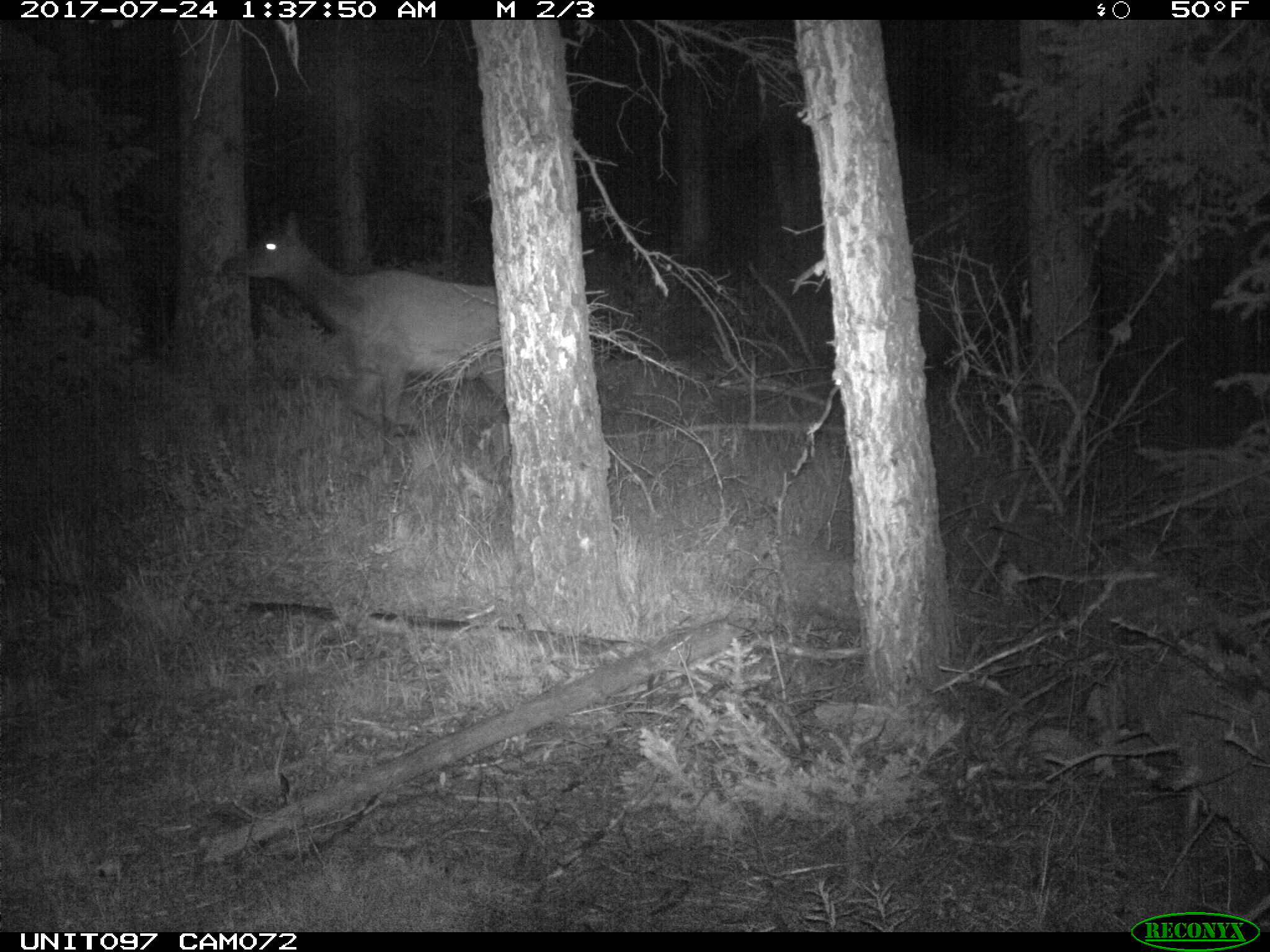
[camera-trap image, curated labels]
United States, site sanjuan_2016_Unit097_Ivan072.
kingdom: Animalia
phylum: Chordata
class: Mammalia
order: Artiodactyla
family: Cervidae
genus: Cervus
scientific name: Cervus elaphus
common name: red deer